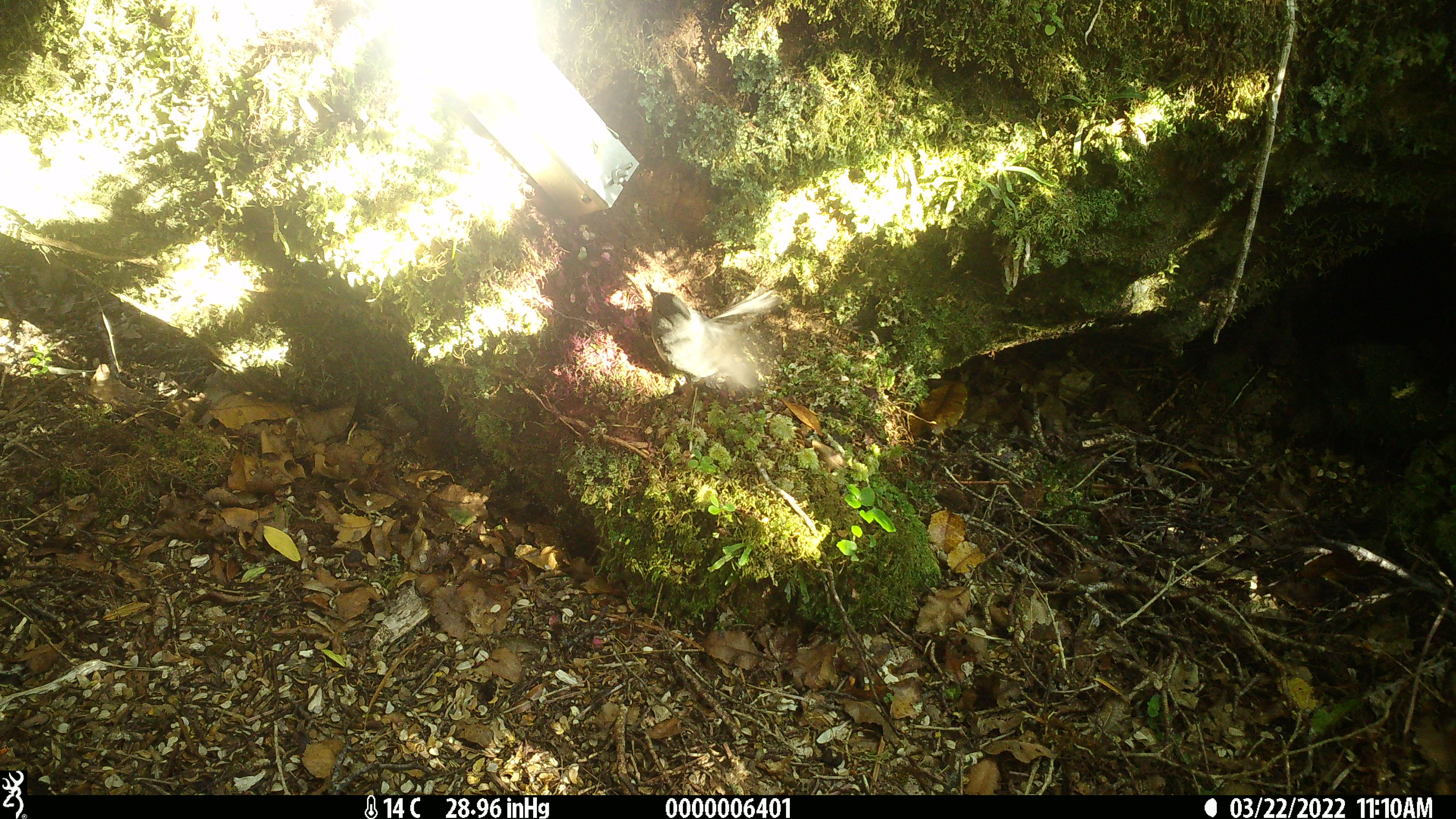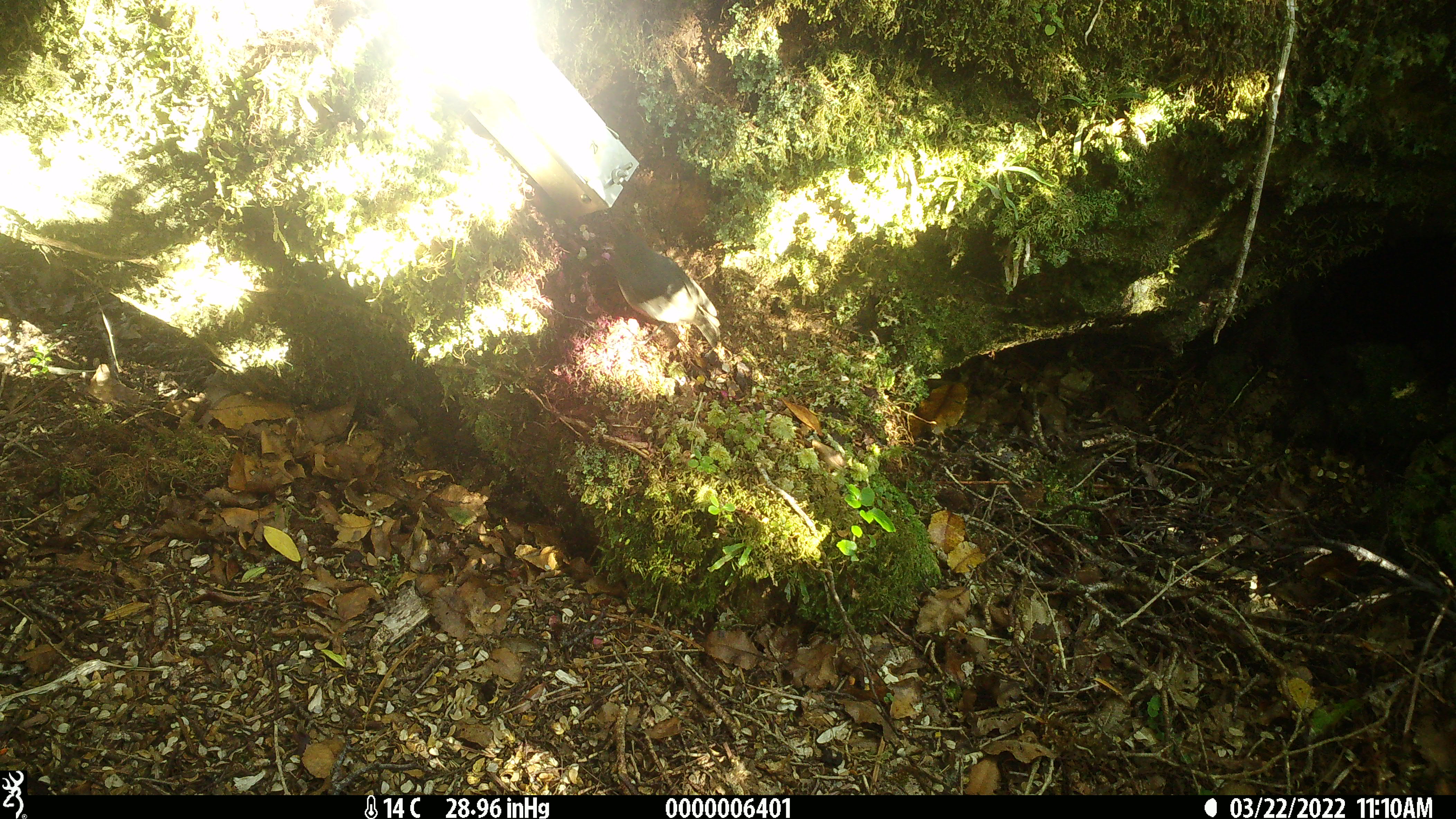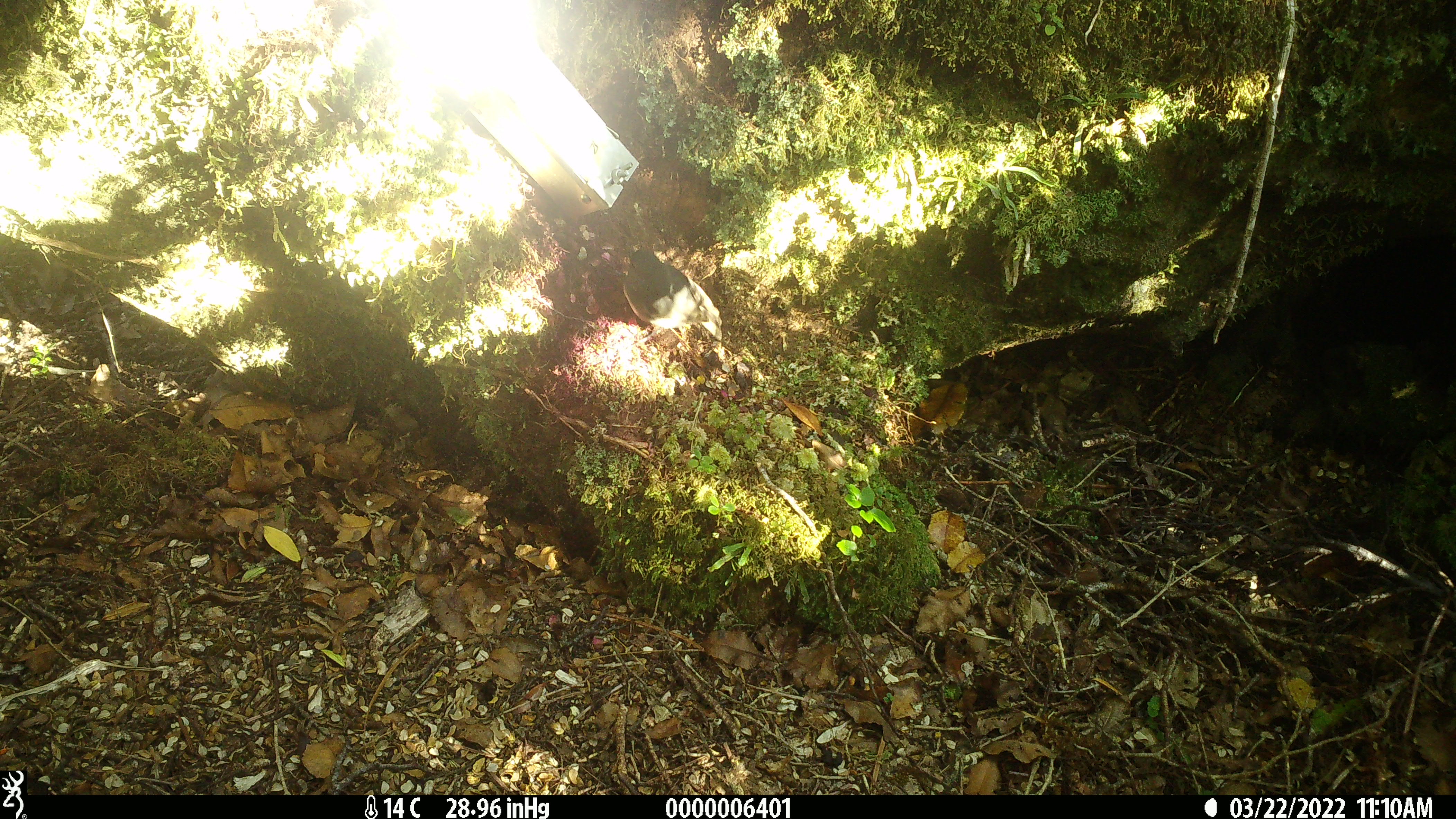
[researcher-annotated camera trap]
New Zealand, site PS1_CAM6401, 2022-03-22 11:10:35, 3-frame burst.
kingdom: Animalia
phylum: Chordata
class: Aves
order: Passeriformes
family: Petroicidae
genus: Petroica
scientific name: Petroica australis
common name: new zealand robin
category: robin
Robin (new zealand robin) (Petroica australis).